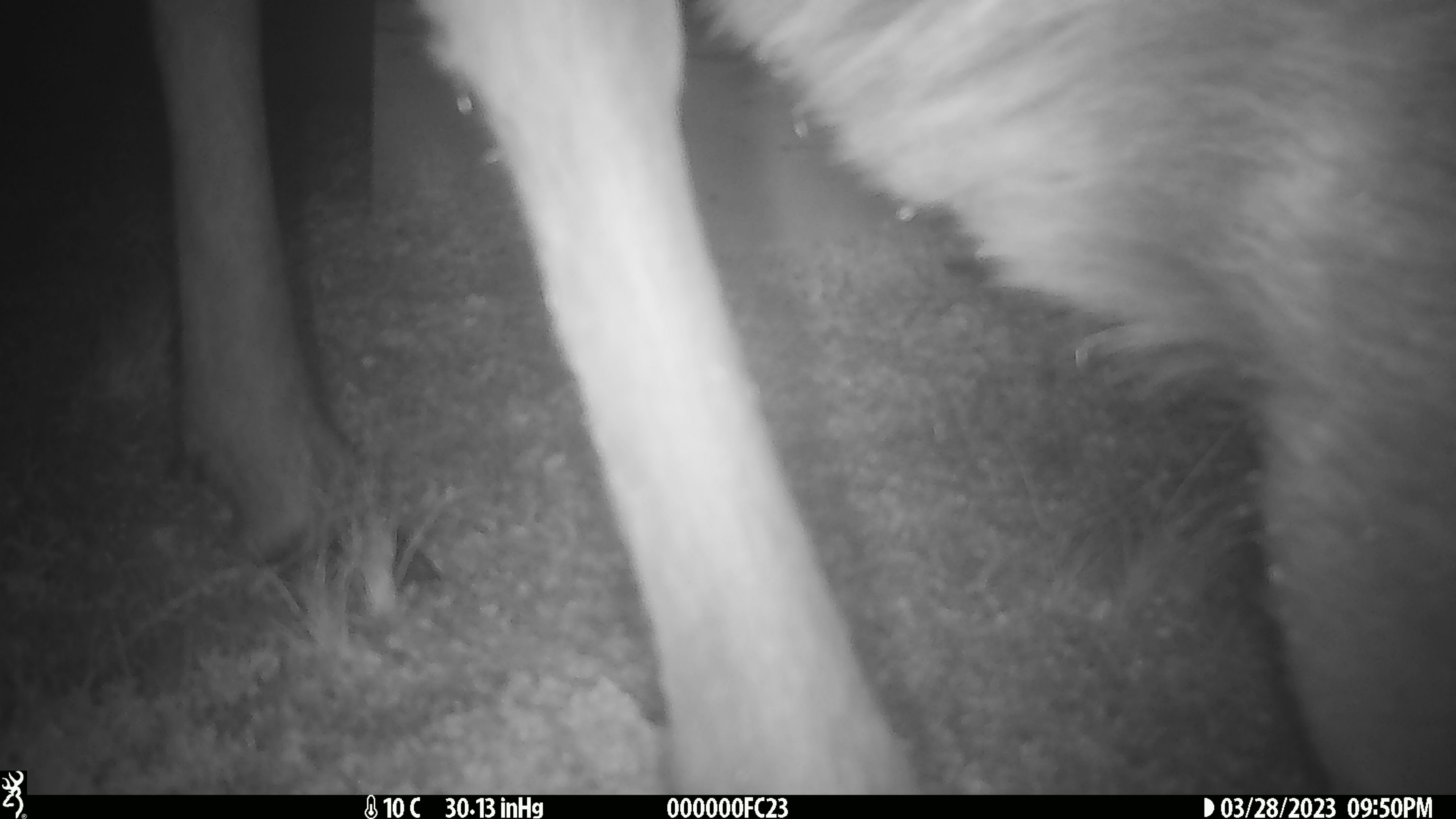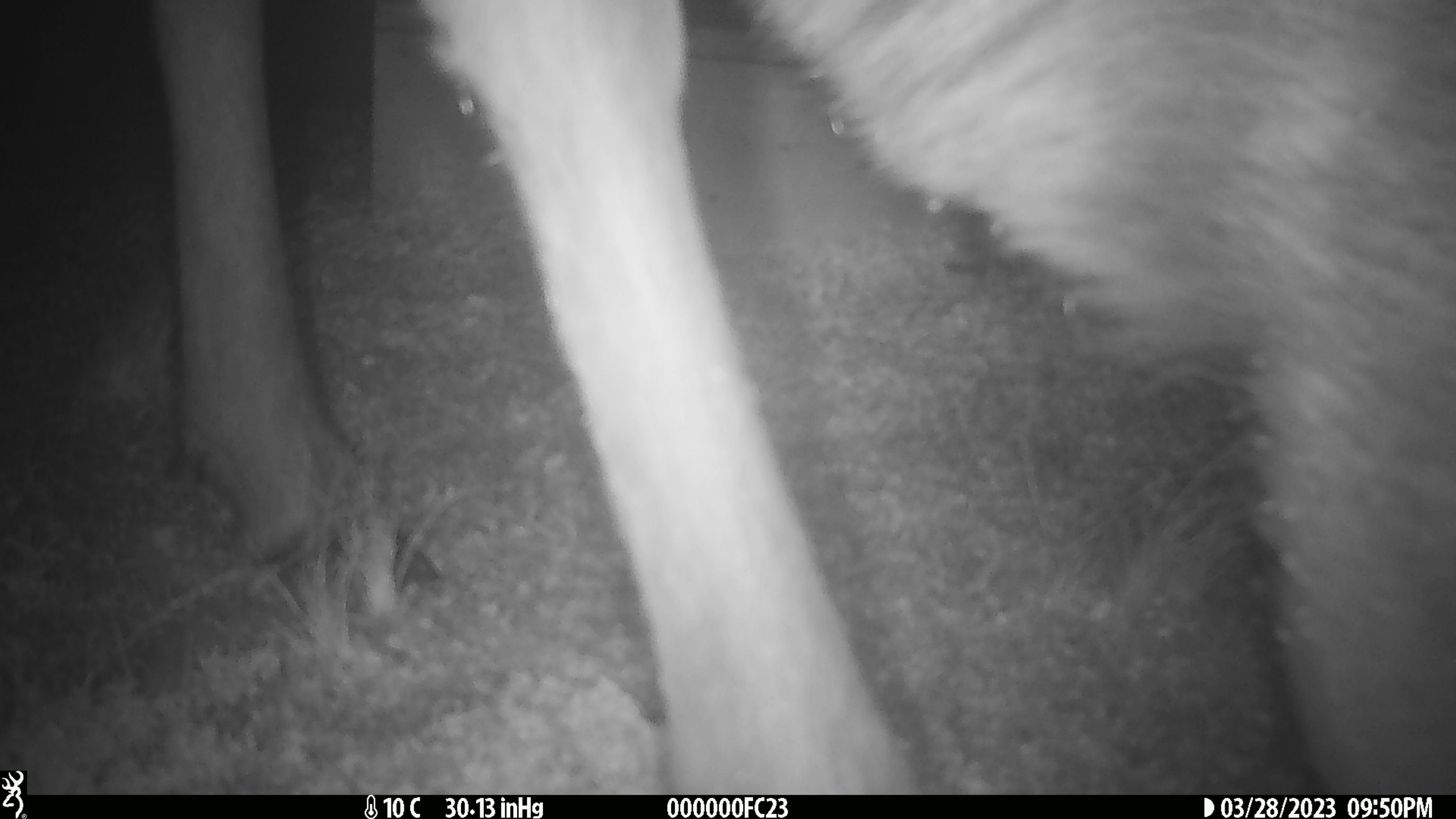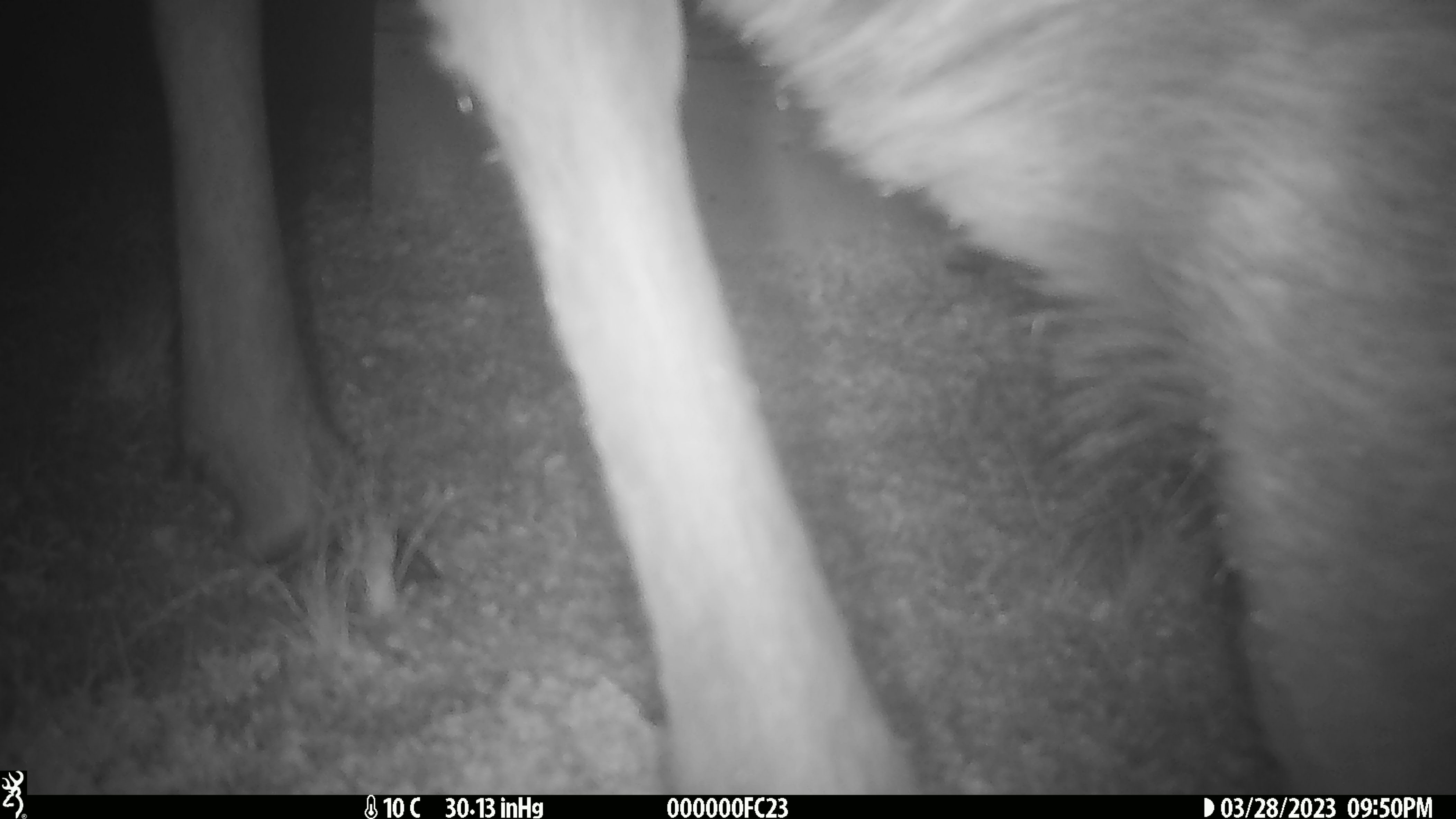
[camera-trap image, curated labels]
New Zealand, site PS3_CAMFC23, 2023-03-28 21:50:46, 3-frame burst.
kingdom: Animalia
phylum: Chordata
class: Mammalia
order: Artiodactyla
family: Cervidae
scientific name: Cervidae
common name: deer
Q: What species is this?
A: Deer (Cervidae).